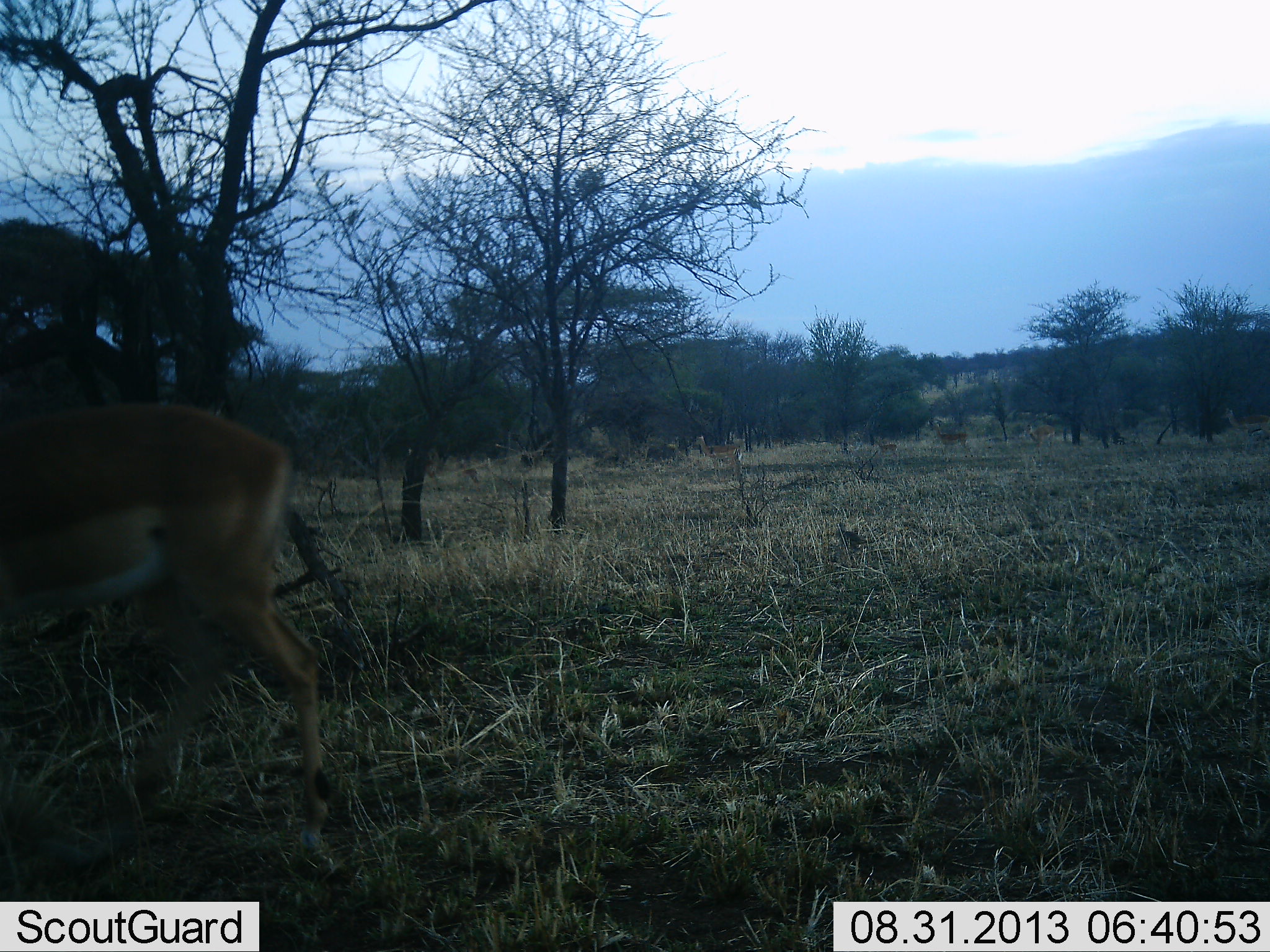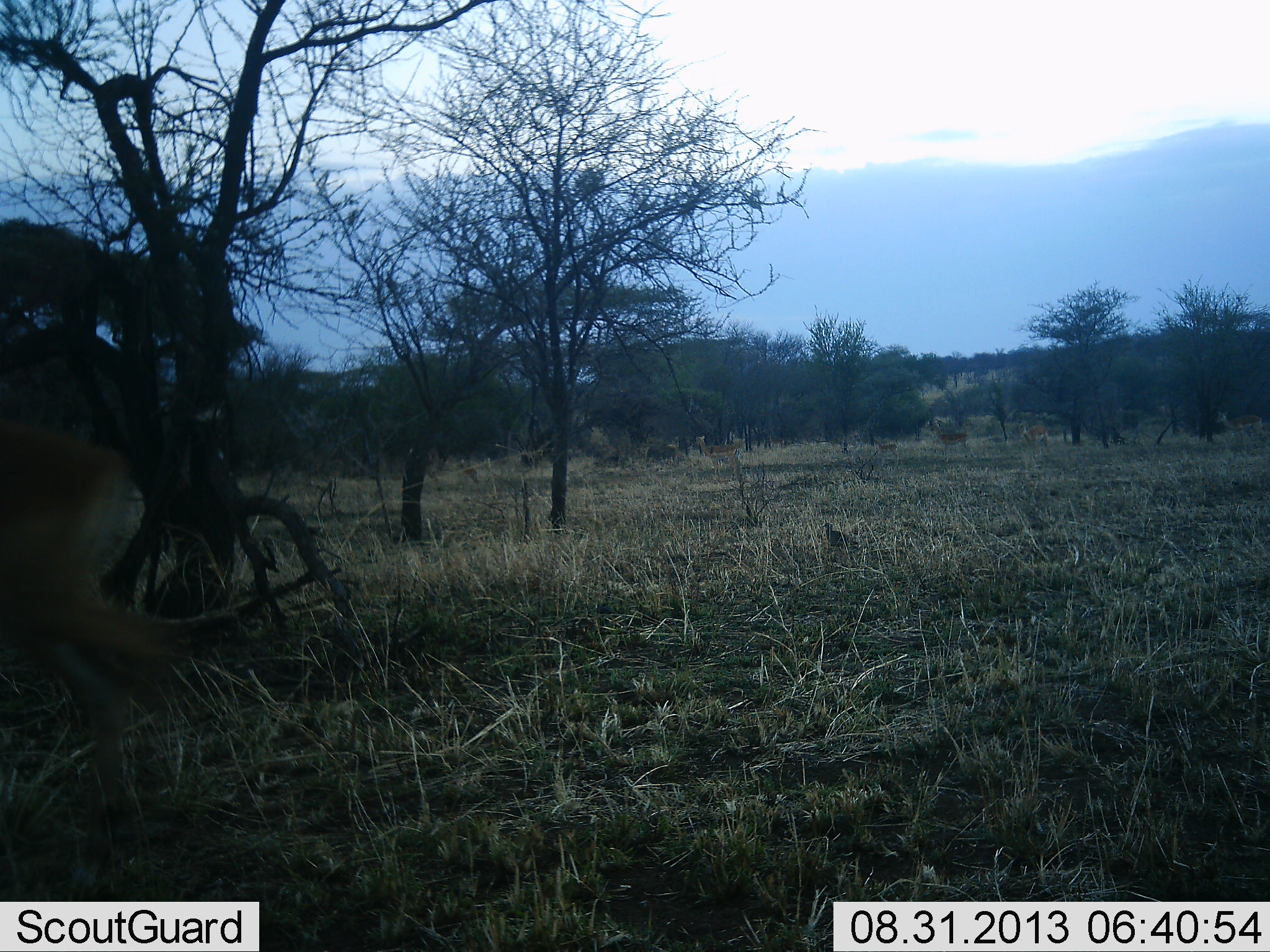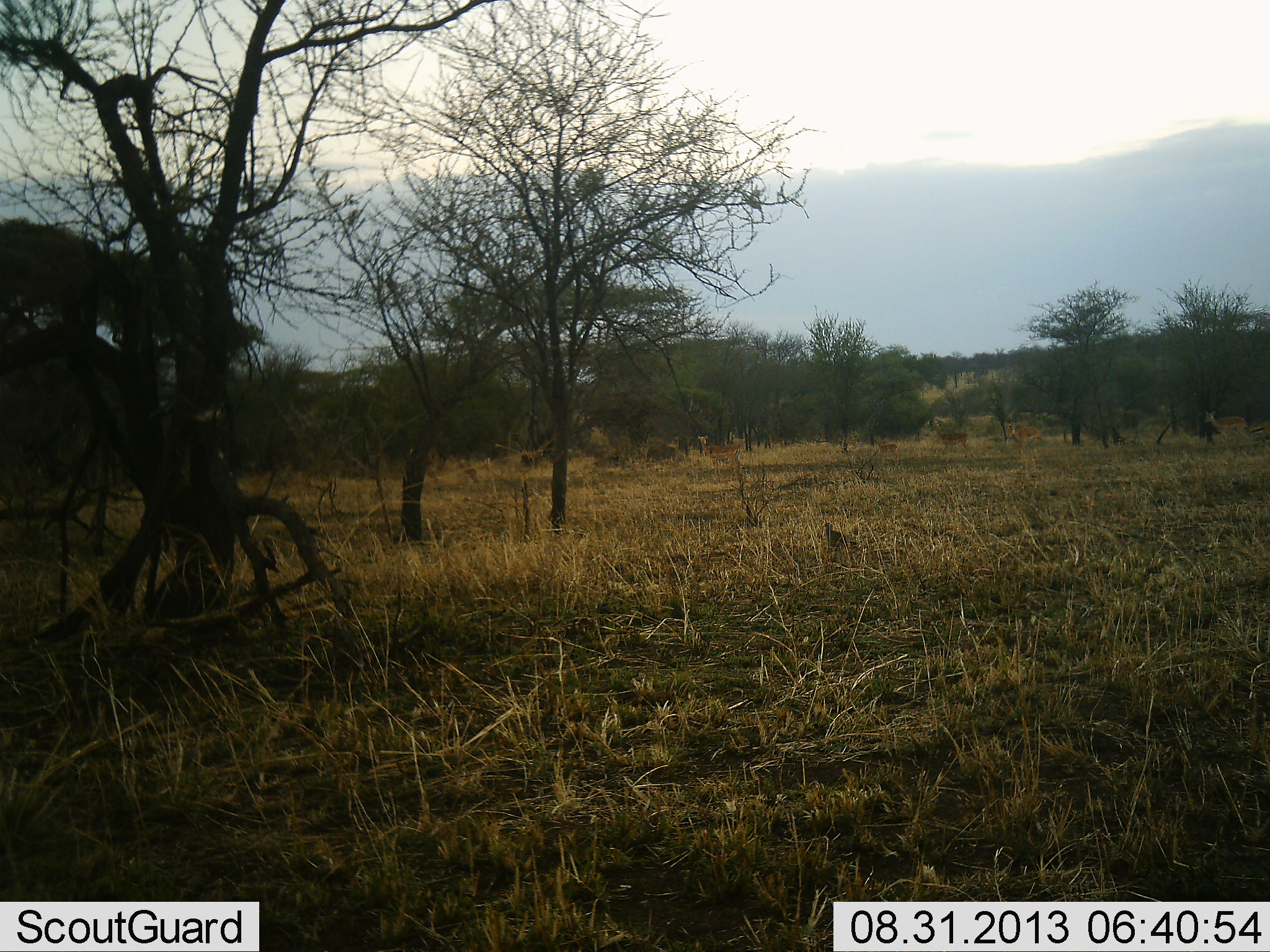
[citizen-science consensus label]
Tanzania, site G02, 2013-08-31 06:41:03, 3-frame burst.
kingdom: Animalia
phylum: Chordata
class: Mammalia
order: Artiodactyla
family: Bovidae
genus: Aepyceros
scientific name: Aepyceros melampus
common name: impala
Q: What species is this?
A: Impala (Aepyceros melampus).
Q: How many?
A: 5.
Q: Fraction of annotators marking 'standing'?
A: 43%.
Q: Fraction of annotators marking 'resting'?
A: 0%.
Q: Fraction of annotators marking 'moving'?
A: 100%.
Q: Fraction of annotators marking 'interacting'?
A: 0%.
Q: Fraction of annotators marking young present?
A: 7%.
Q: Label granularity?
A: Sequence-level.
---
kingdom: Animalia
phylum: Chordata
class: Aves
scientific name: Aves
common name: bird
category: otherbird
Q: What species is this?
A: Otherbird (bird) (Aves).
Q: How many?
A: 1.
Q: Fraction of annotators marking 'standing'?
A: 67%.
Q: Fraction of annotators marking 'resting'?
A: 0%.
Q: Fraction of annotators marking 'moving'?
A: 42%.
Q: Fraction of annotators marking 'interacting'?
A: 0%.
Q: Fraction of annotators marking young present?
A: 0%.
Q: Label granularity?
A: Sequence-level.